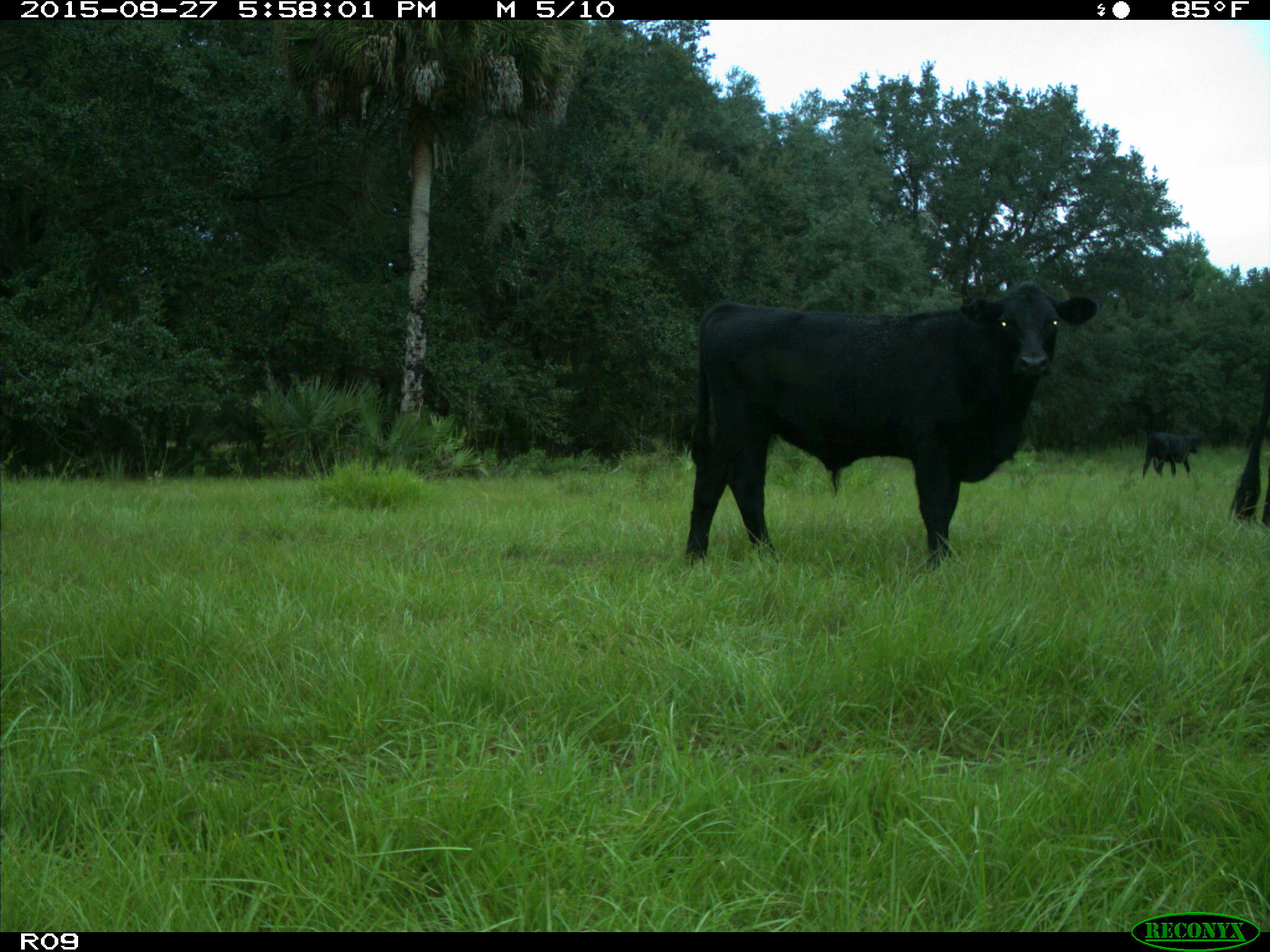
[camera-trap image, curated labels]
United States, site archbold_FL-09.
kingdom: Animalia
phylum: Chordata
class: Mammalia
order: Artiodactyla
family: Bovidae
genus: Bos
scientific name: Bos taurus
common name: domestic cow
Bos taurus (domestic cow).